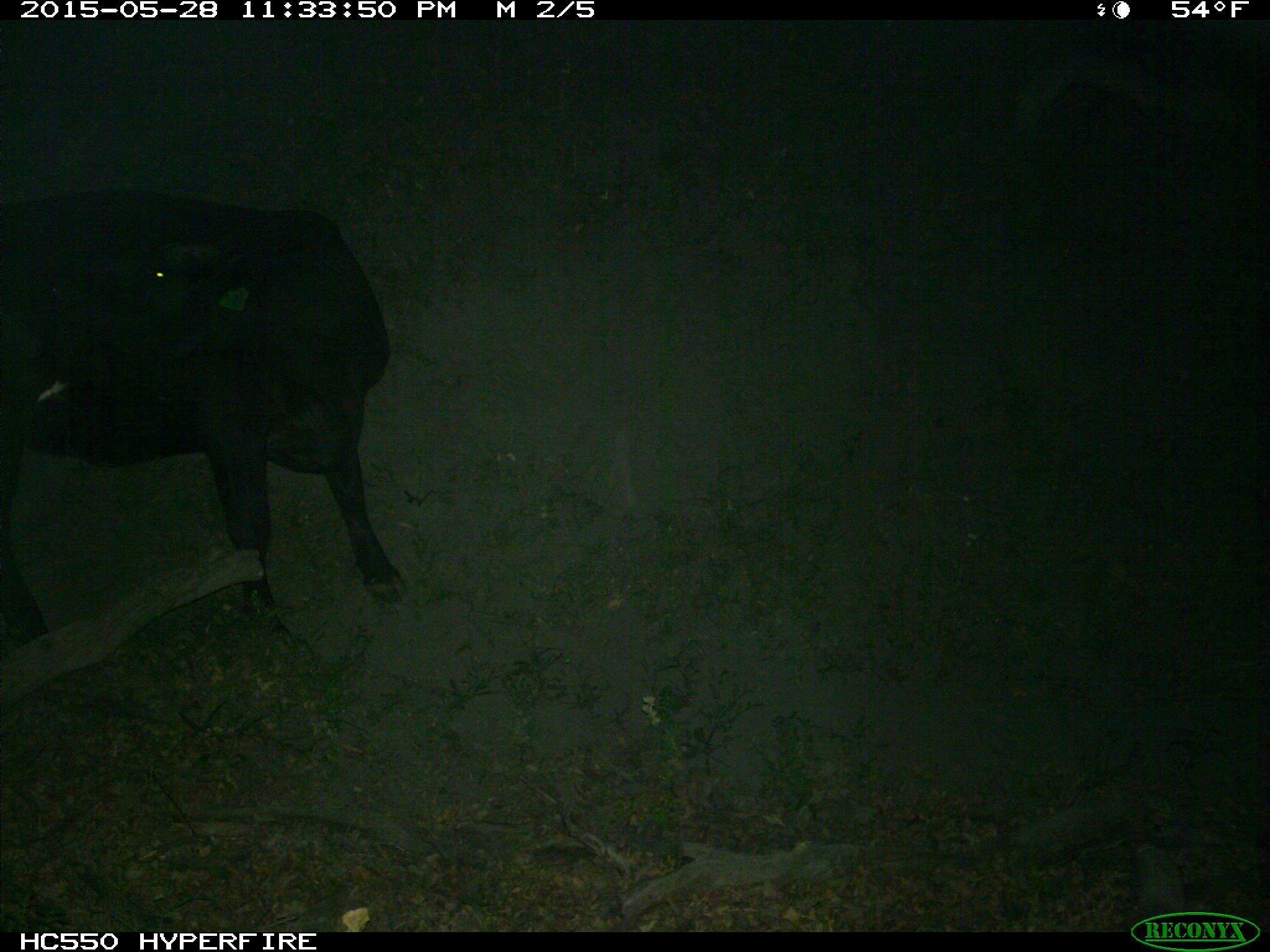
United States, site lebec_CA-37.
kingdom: Animalia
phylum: Chordata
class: Mammalia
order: Artiodactyla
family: Bovidae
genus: Bos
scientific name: Bos taurus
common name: domestic cow